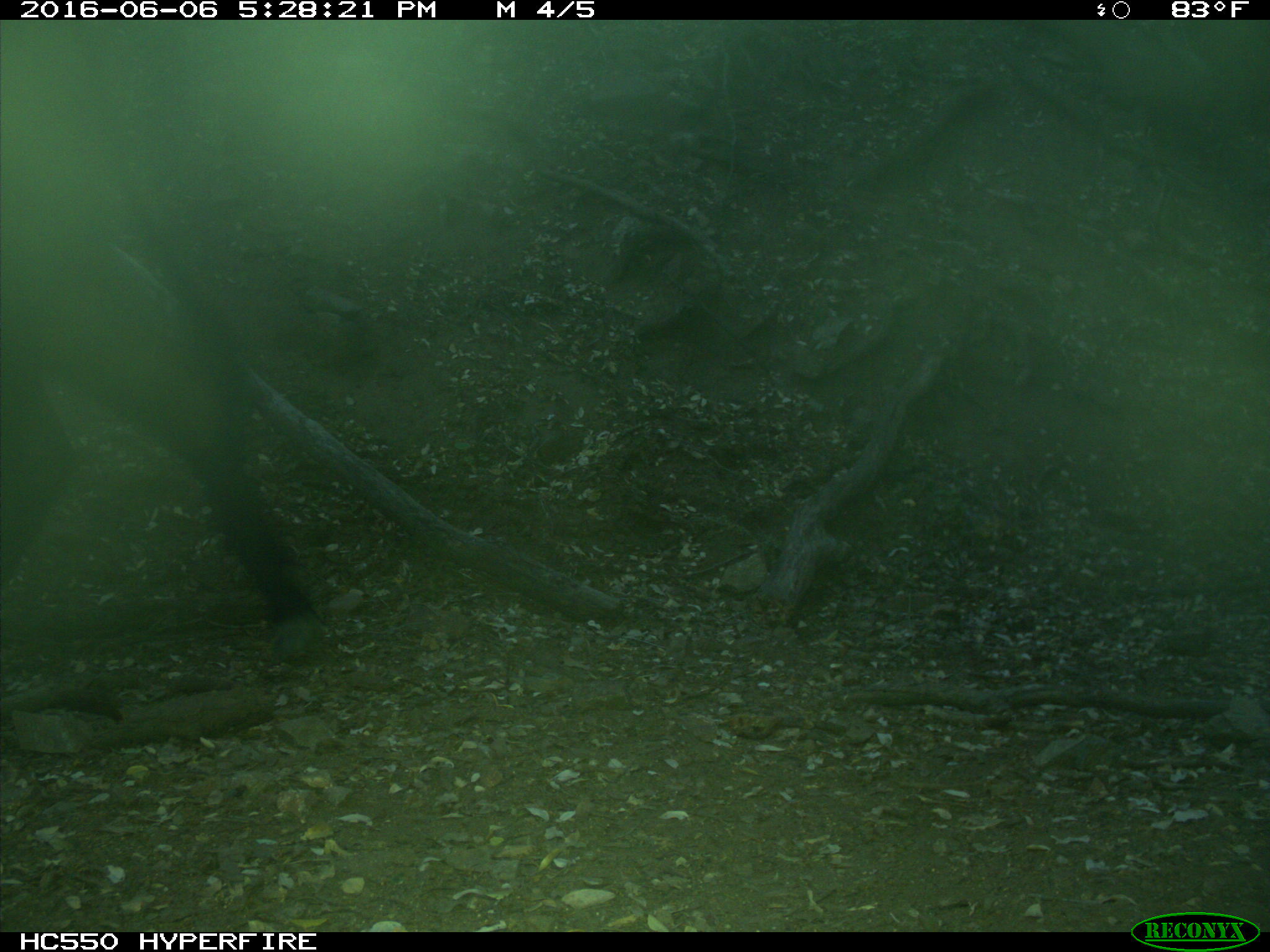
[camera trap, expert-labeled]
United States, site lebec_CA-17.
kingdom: Animalia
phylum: Chordata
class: Mammalia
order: Artiodactyla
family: Bovidae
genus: Bos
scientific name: Bos taurus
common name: domestic cow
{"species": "Bos taurus (domestic cow)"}